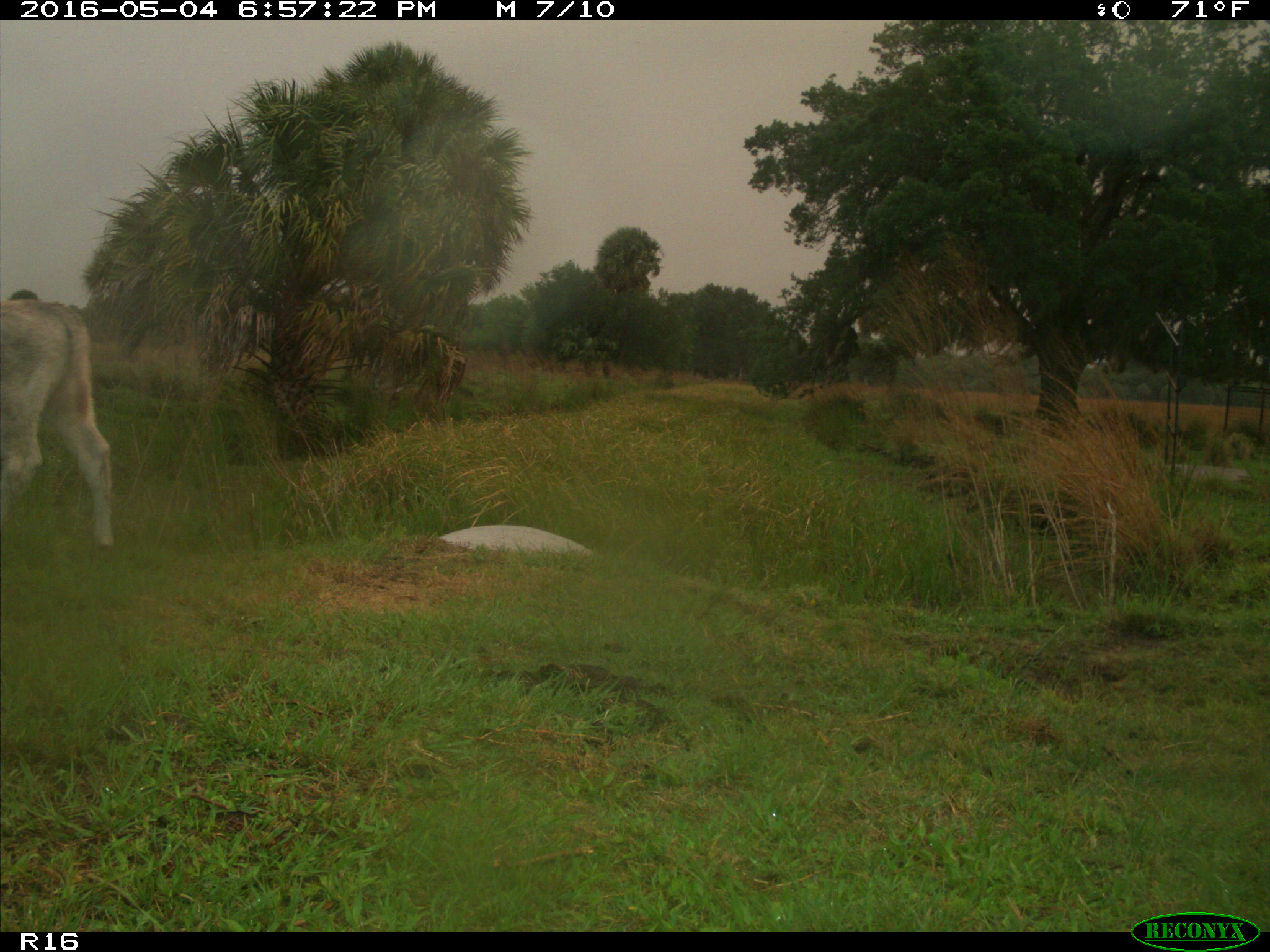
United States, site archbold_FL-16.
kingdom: Animalia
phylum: Chordata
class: Mammalia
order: Artiodactyla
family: Bovidae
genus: Bos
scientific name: Bos taurus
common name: domestic cow